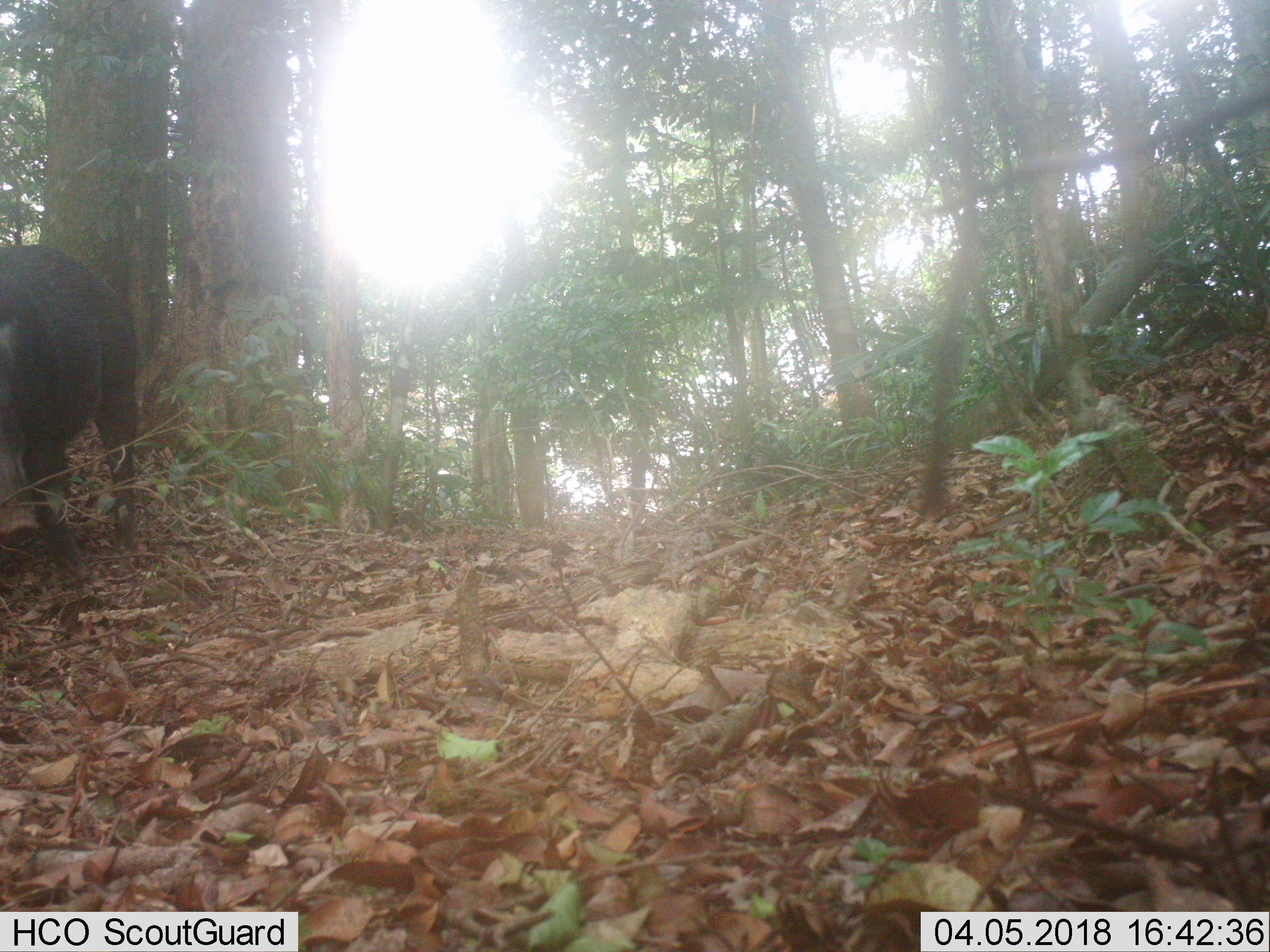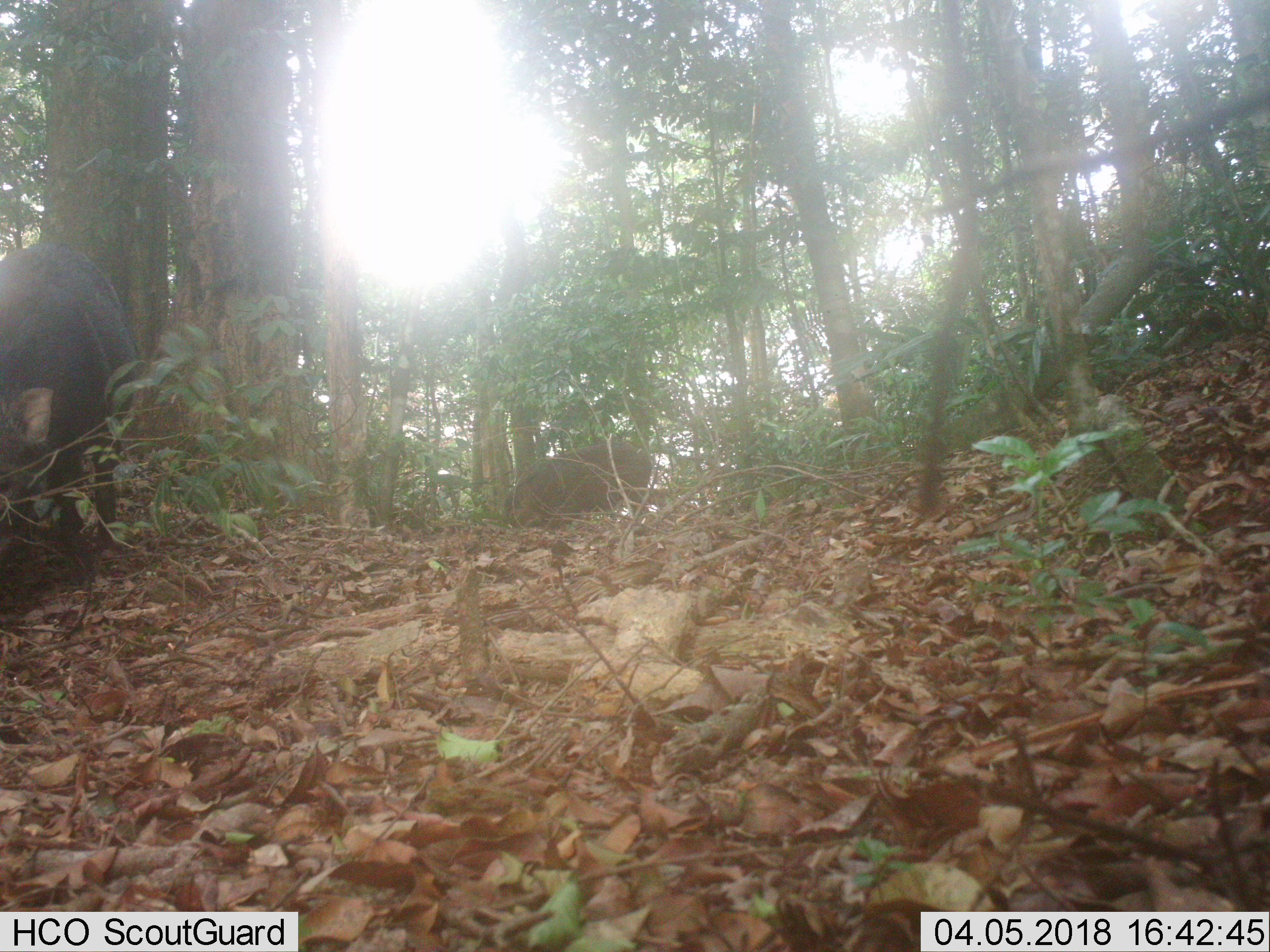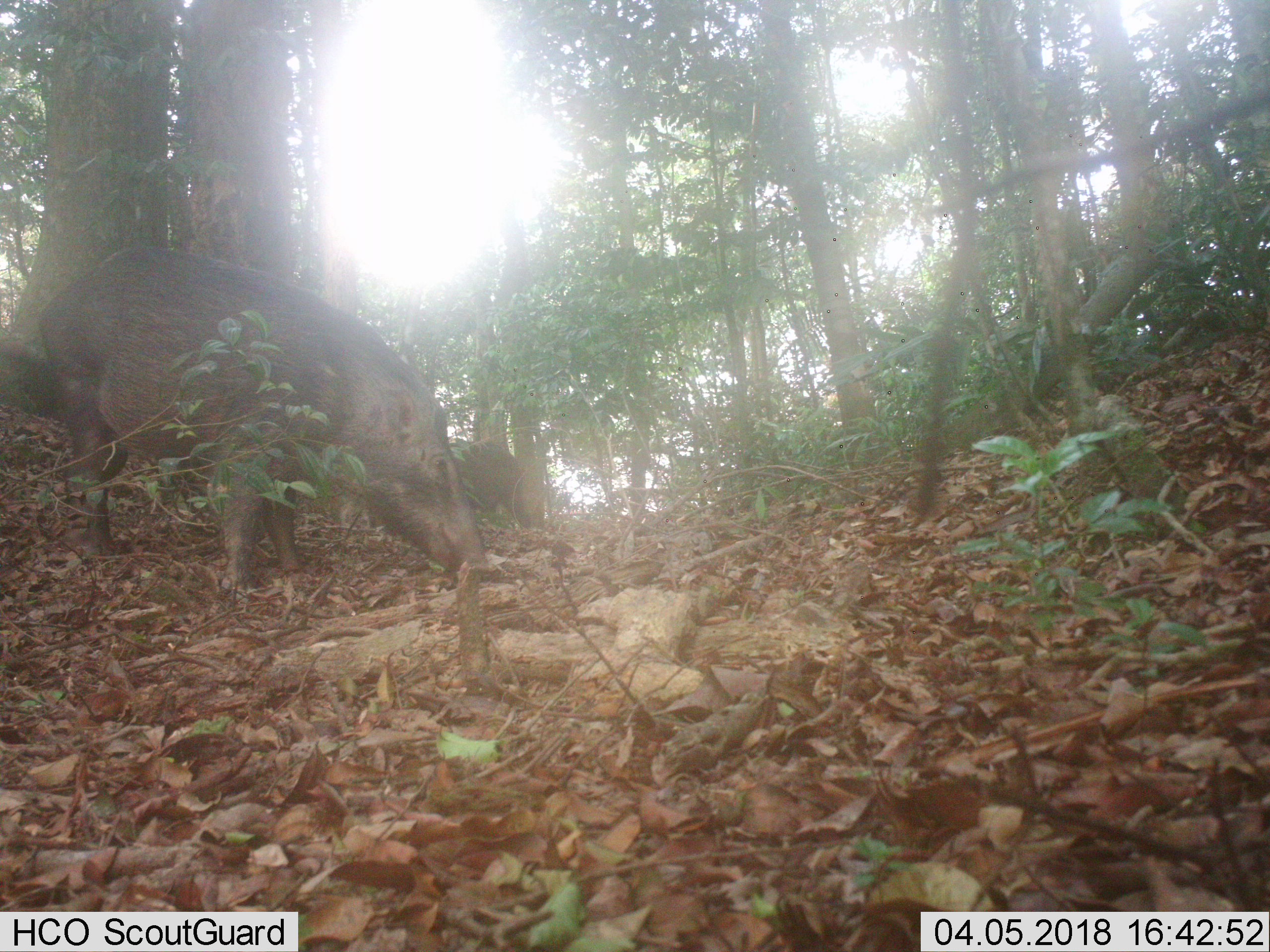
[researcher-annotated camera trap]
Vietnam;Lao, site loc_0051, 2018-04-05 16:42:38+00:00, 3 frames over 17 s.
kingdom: Animalia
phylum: Chordata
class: Mammalia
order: Artiodactyla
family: Suidae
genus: Sus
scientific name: Sus scrofa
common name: eurasian wild pig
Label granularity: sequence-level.